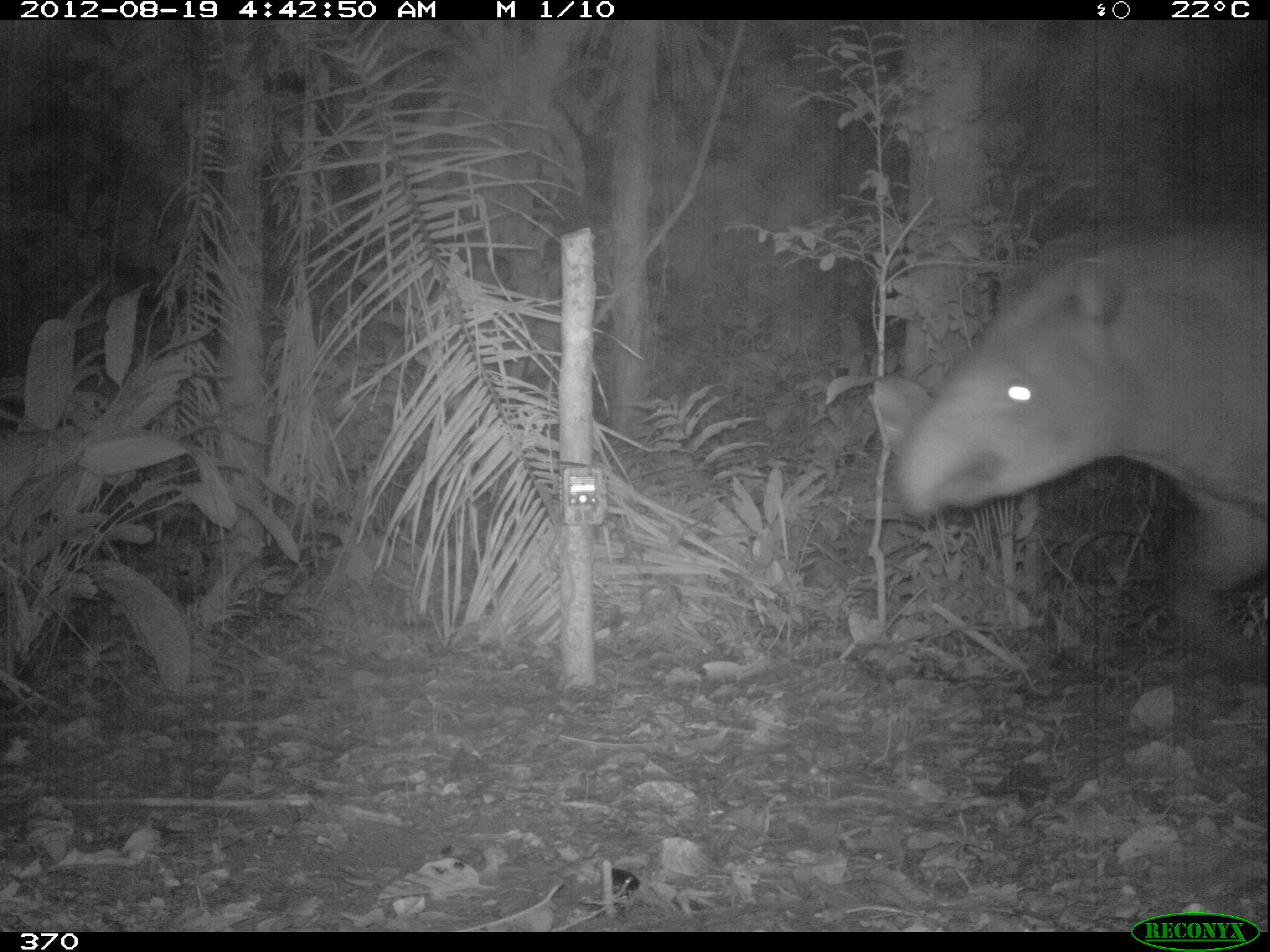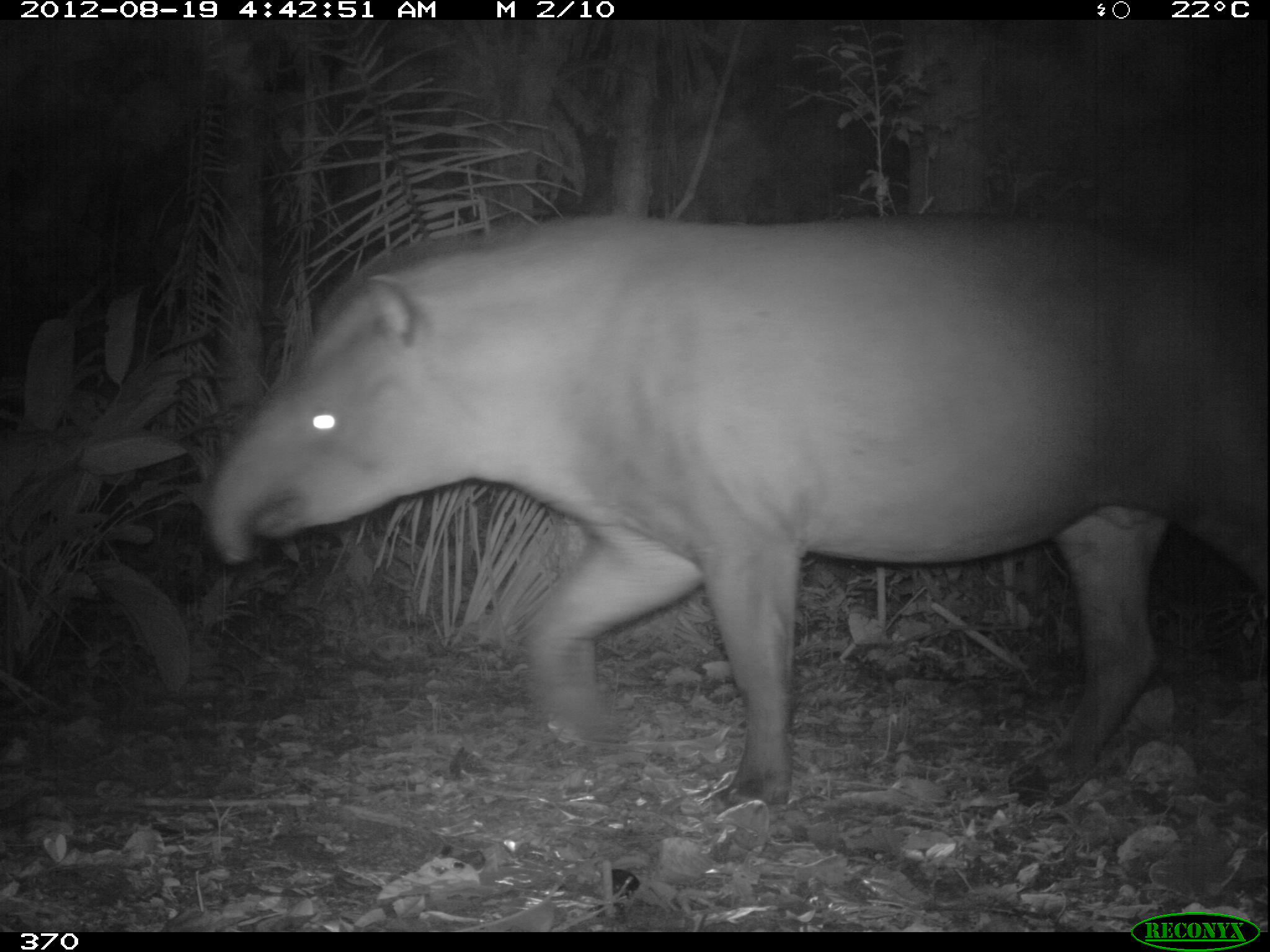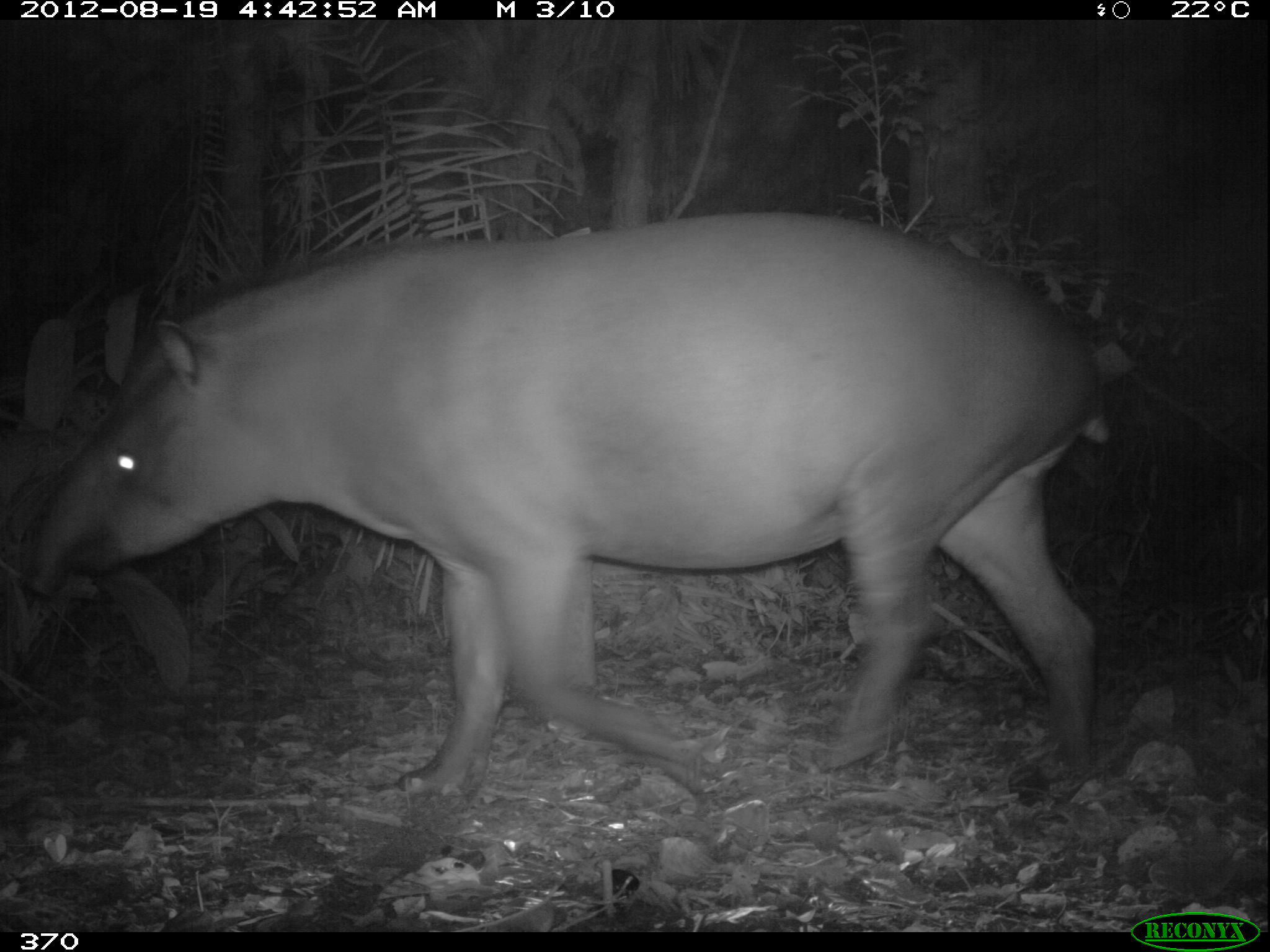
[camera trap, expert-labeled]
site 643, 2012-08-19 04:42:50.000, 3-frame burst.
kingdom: Animalia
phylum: Chordata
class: Mammalia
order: Perissodactyla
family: Tapiridae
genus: Tapirus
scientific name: Tapirus terrestris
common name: south american tapir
Tapirus terrestris (south american tapir).